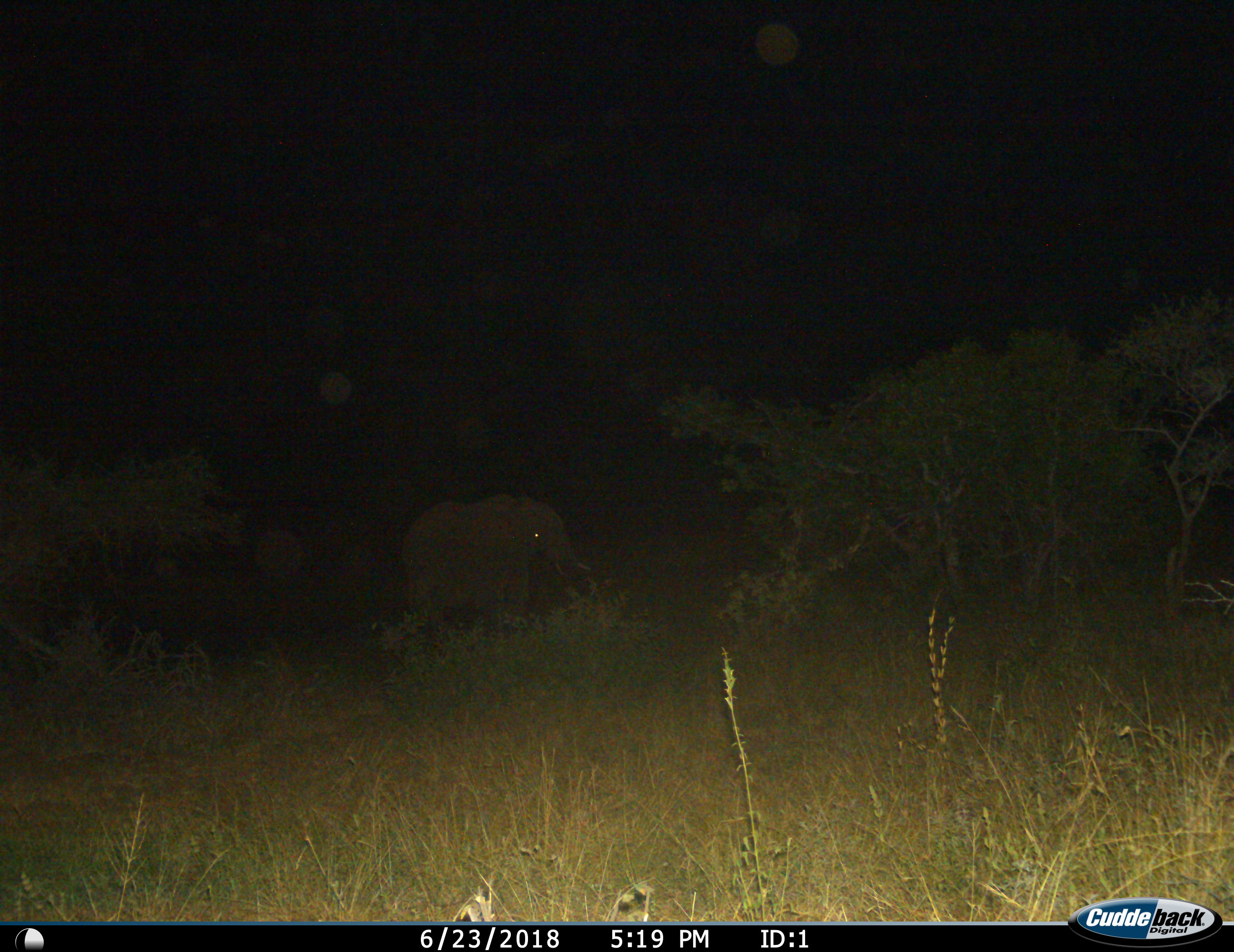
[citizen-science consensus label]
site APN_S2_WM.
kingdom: Animalia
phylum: Chordata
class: Mammalia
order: Proboscidea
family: Elephantidae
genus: Loxodonta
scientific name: Loxodonta africana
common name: african bush elephant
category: elephant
Elephant (african bush elephant) (Loxodonta africana), count 1. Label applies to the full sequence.